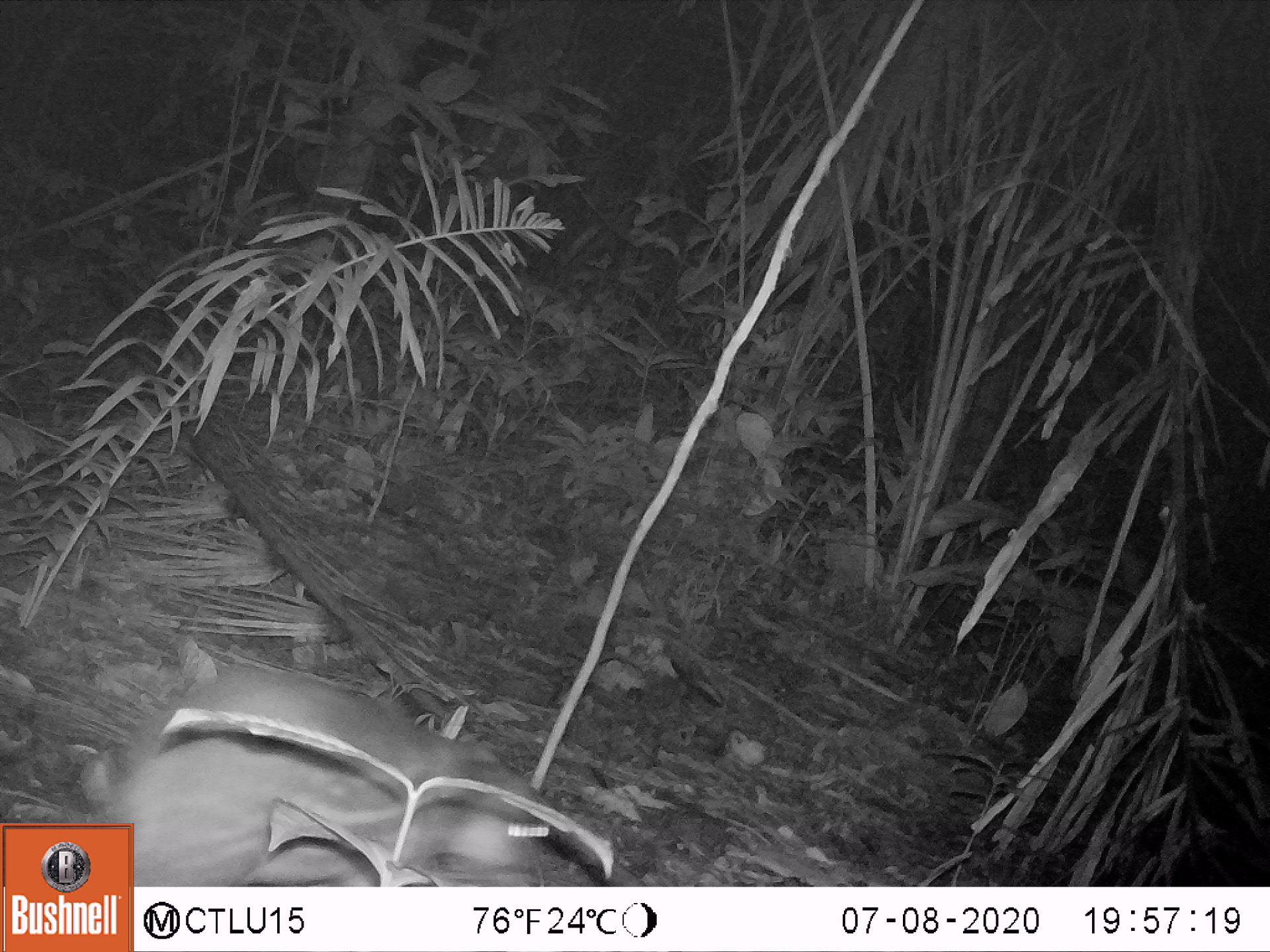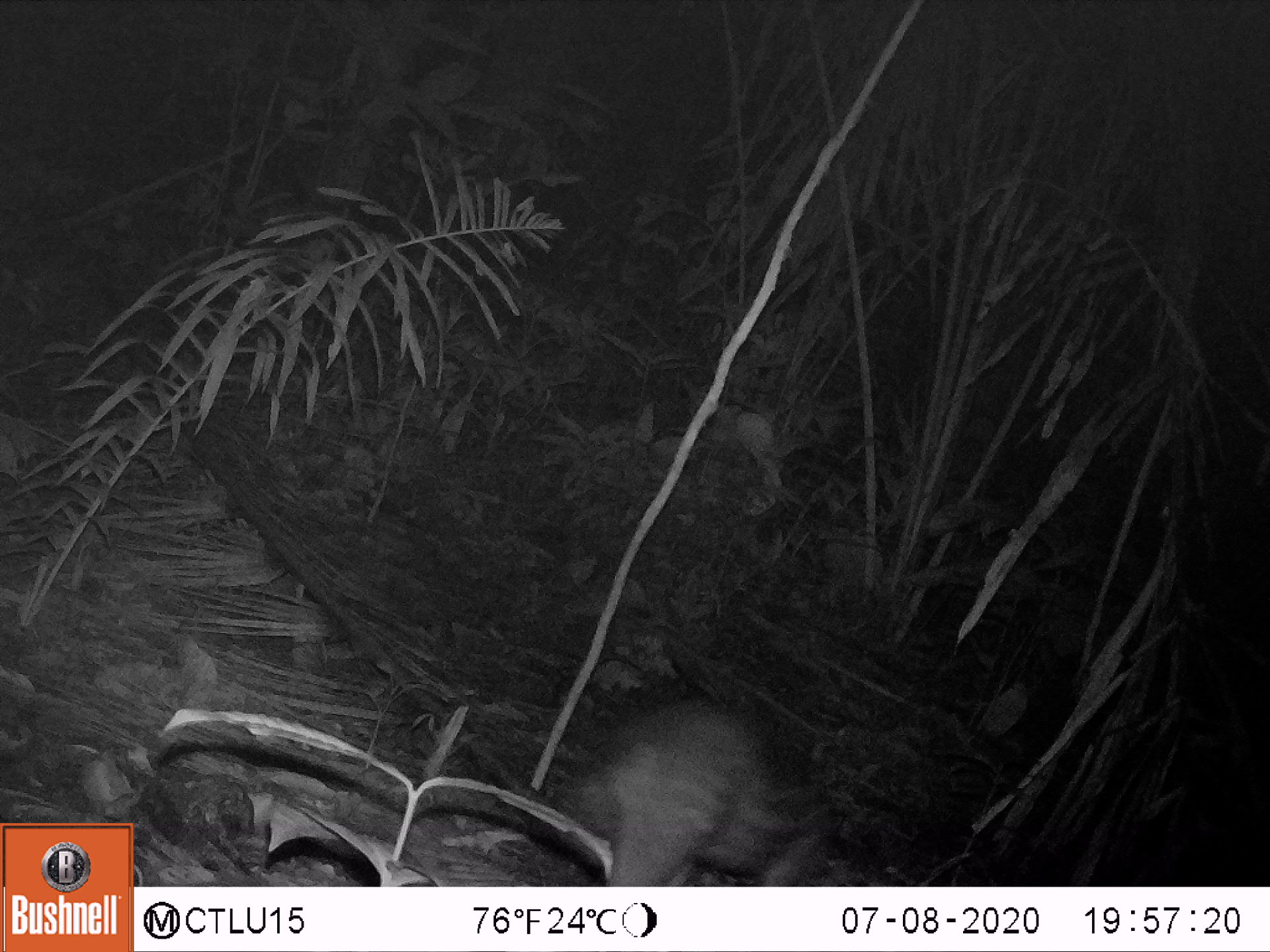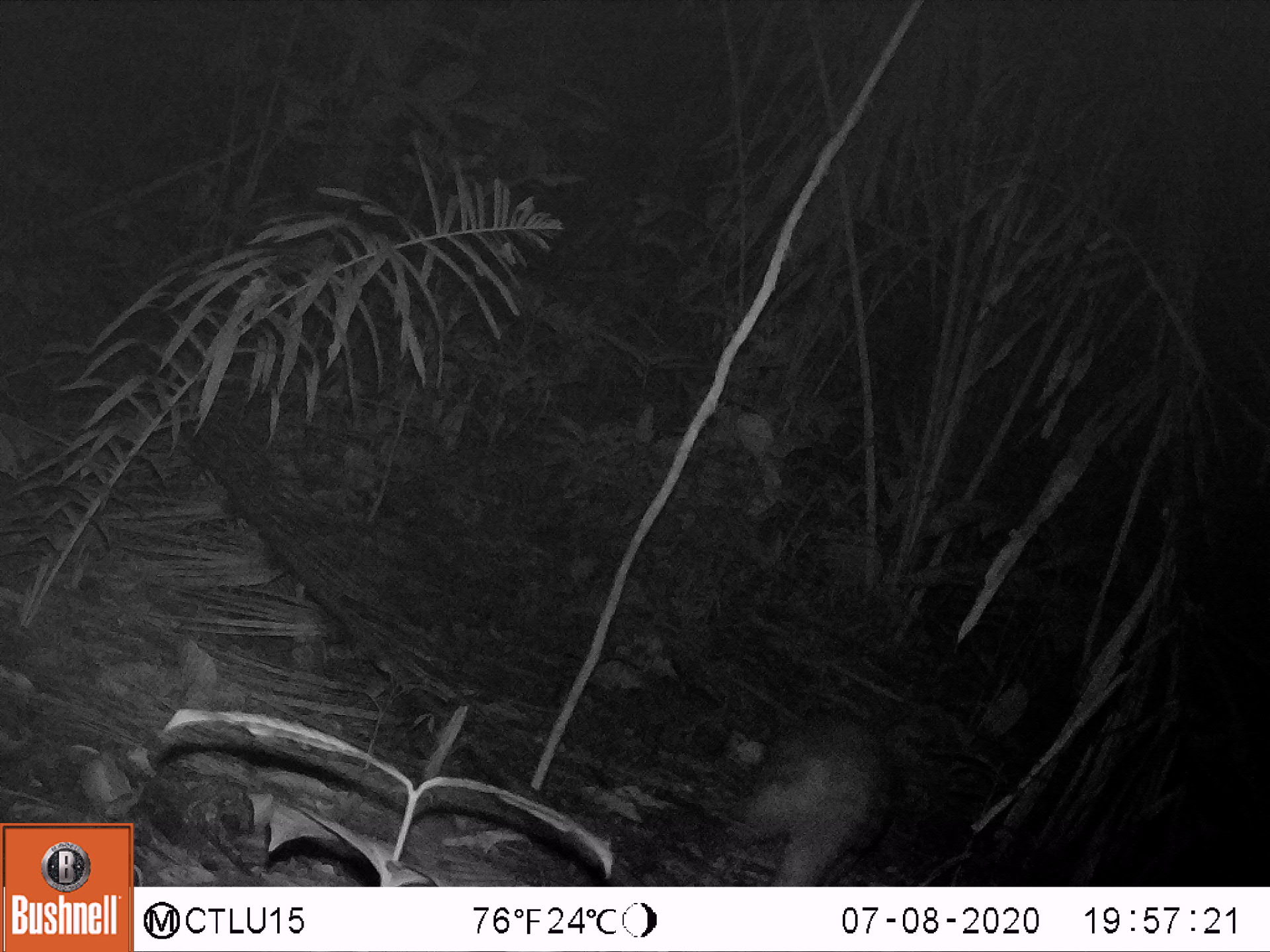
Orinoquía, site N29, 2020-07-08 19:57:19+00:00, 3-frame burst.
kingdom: Animalia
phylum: Chordata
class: Mammalia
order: Rodentia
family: Cuniculidae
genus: Cuniculus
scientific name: Cuniculus paca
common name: spotted paca